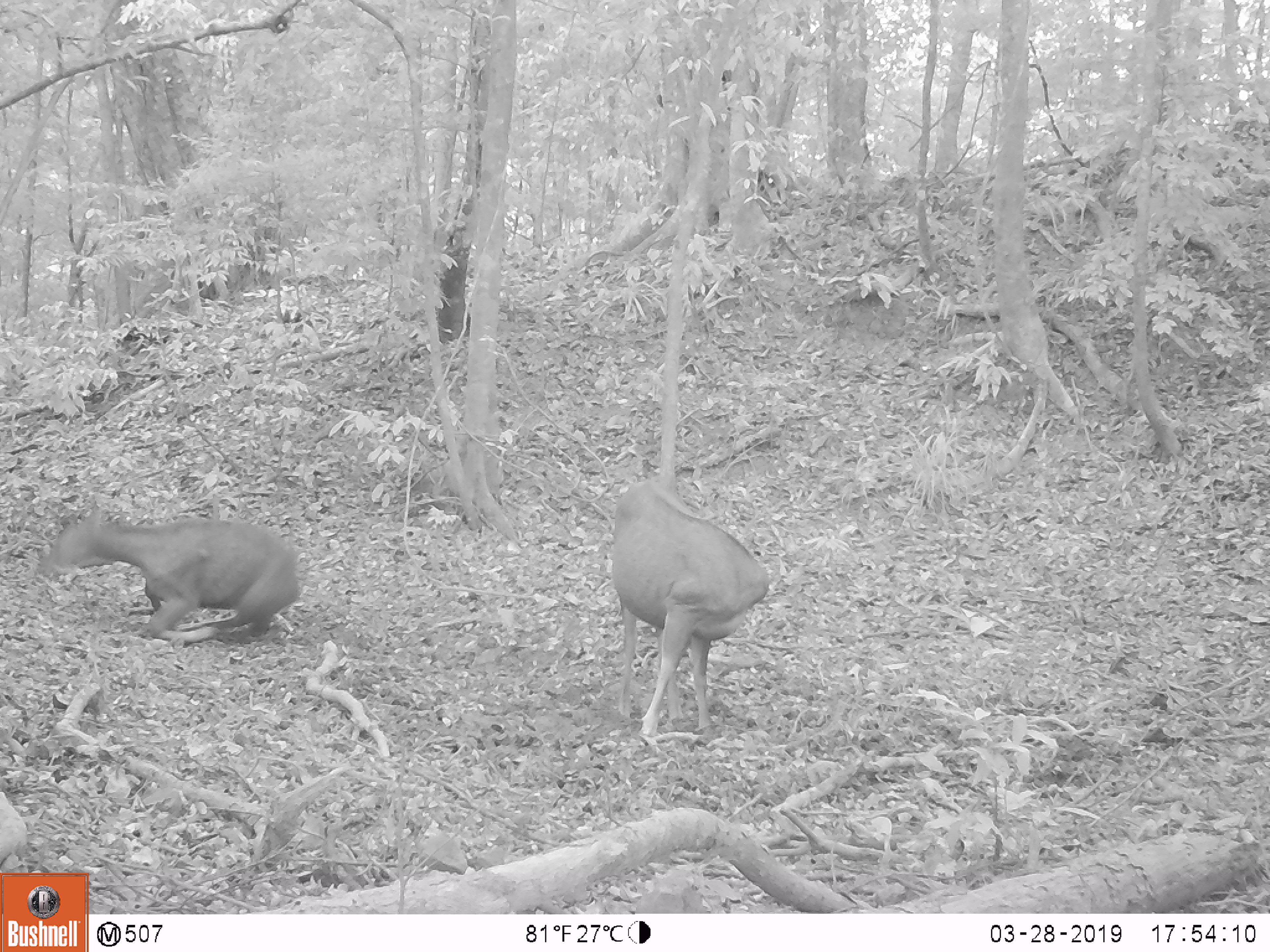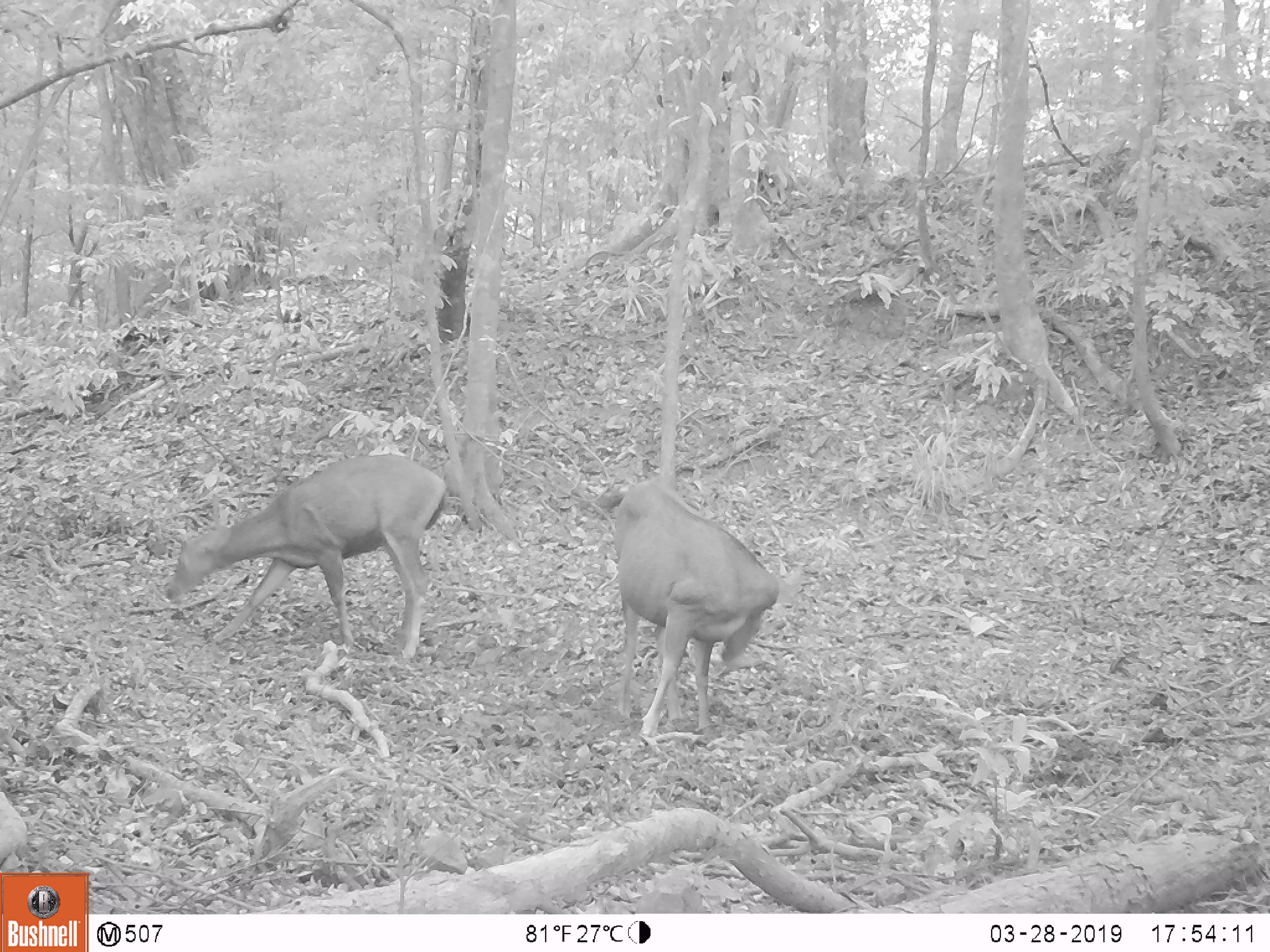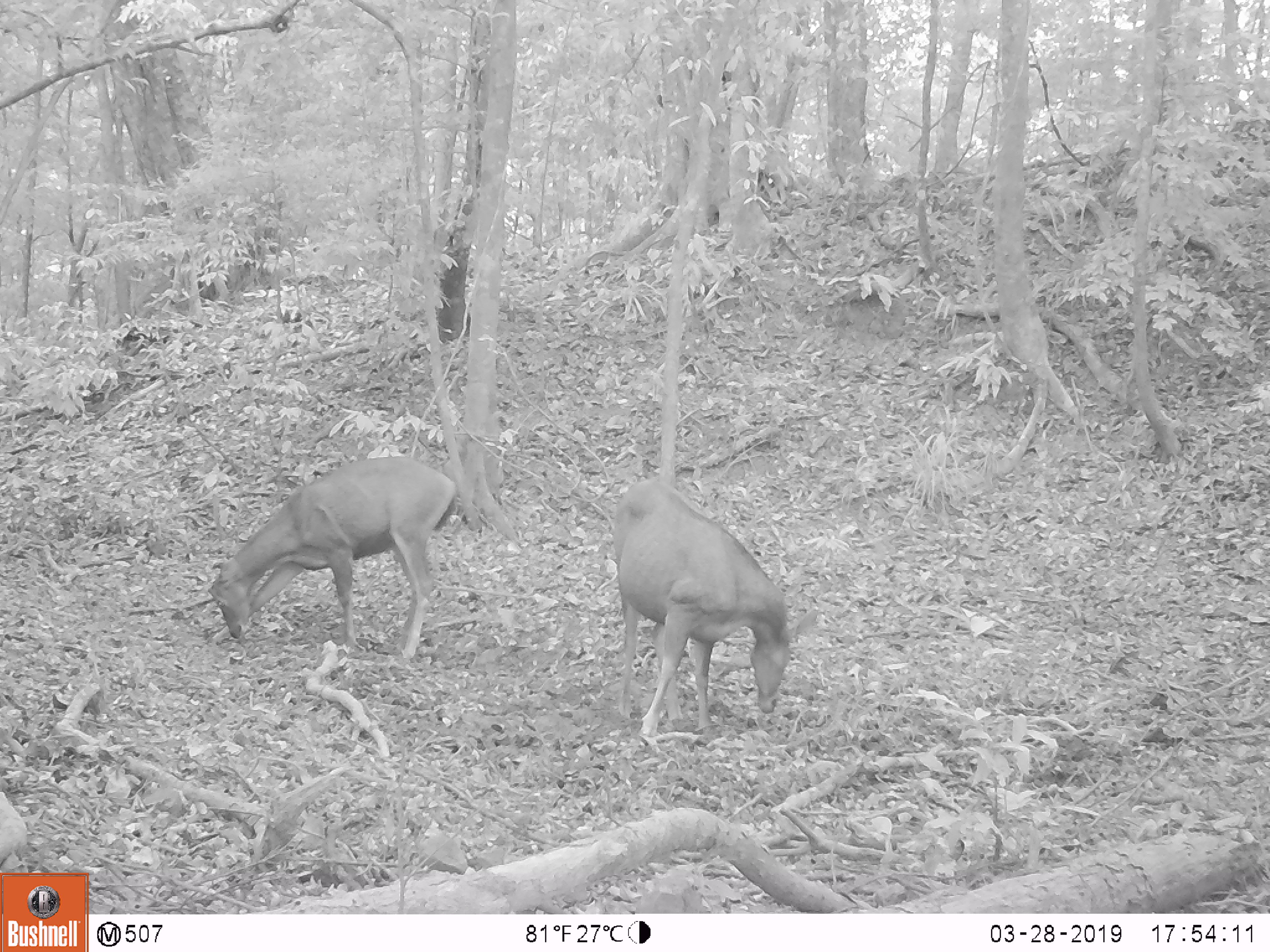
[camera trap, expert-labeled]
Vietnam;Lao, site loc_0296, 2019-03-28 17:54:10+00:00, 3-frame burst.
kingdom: Animalia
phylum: Chordata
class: Mammalia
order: Artiodactyla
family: Cervidae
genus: Rusa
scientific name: Rusa unicolor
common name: sambar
Sambar (Rusa unicolor). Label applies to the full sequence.